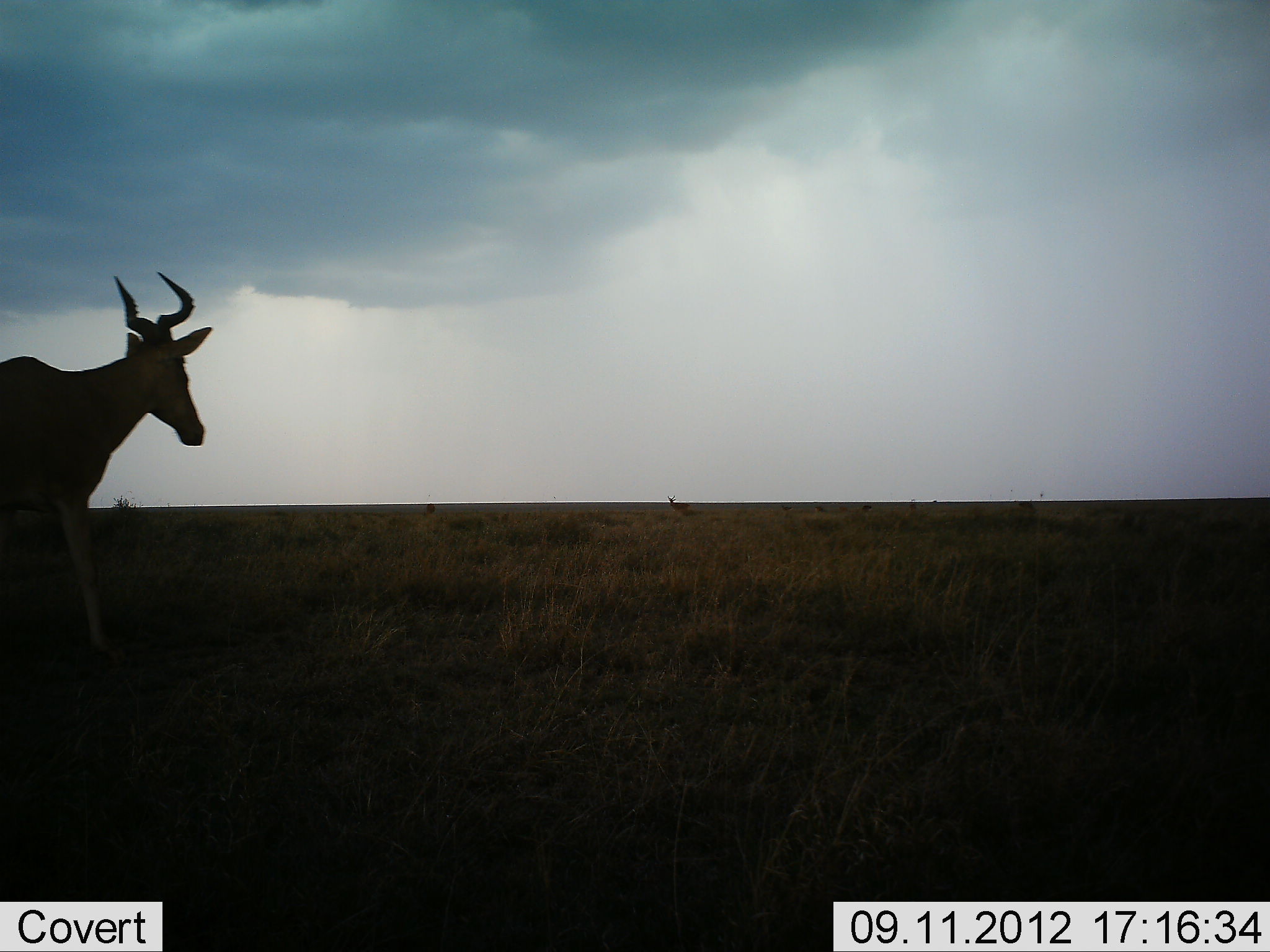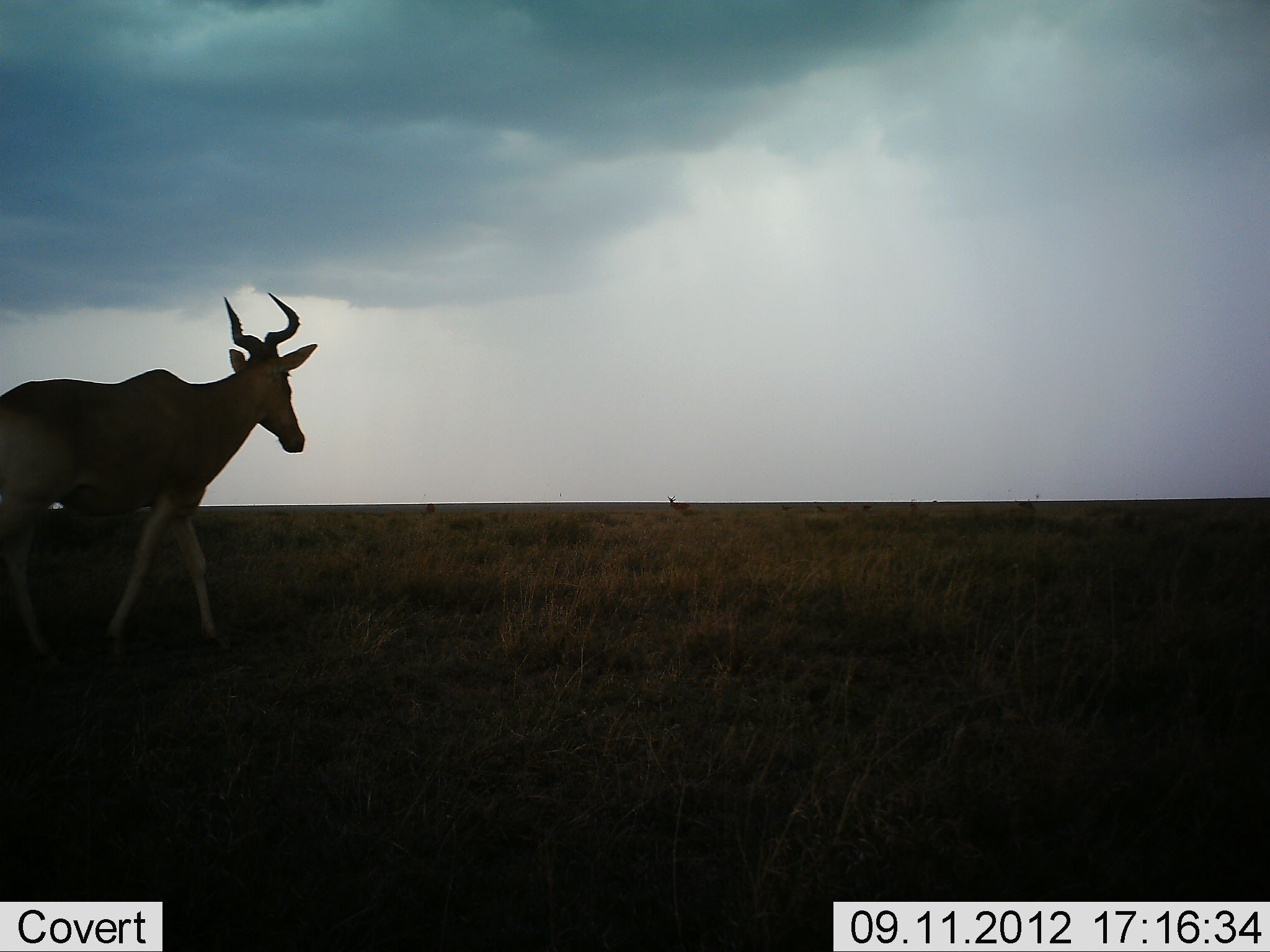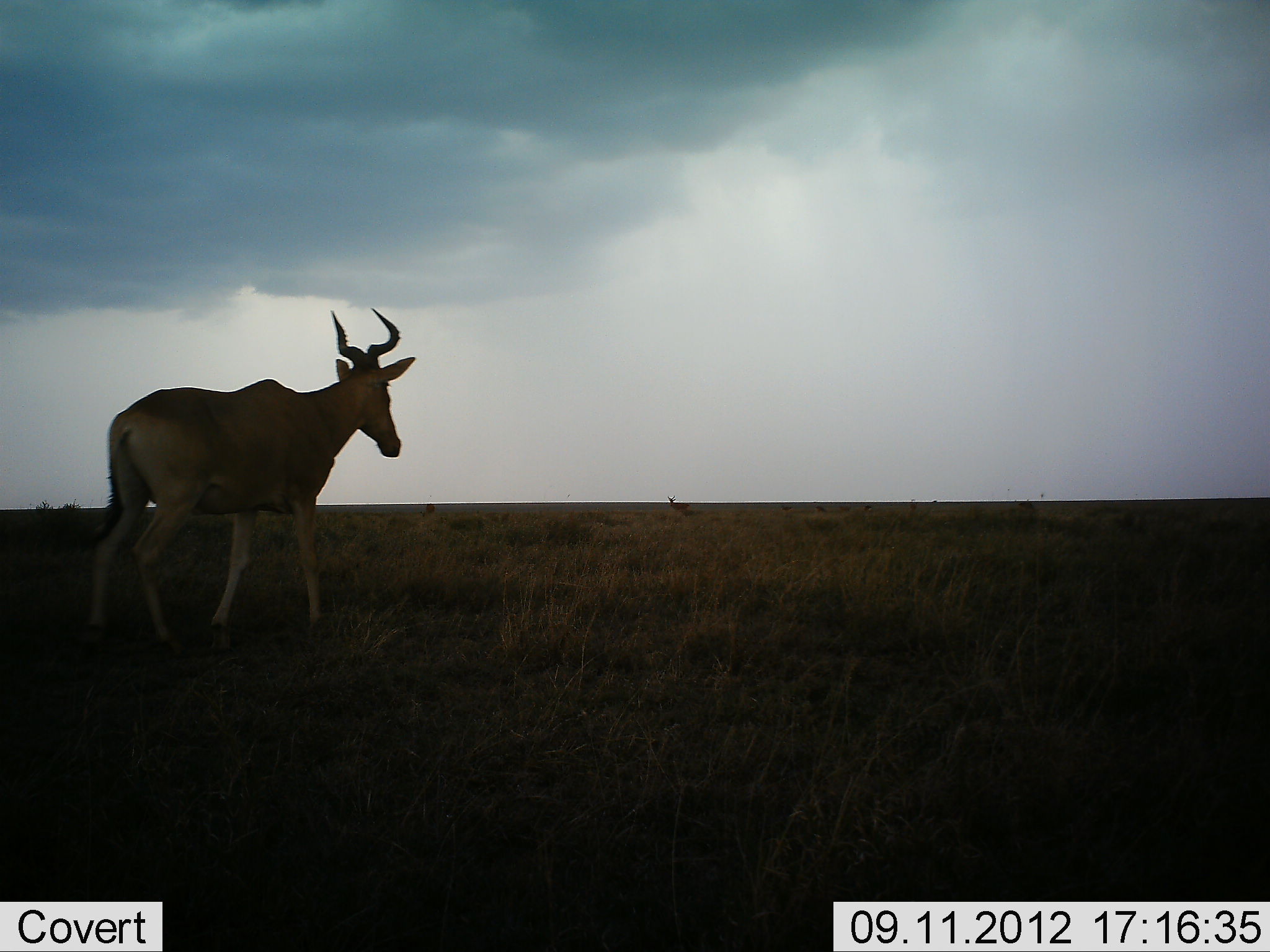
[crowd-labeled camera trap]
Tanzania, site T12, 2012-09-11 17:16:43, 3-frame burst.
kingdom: Animalia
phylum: Chordata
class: Mammalia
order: Artiodactyla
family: Bovidae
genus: Alcelaphus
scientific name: Alcelaphus buselaphus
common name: hartebeest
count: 1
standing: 36%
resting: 0%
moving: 91%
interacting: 0%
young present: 0%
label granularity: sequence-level